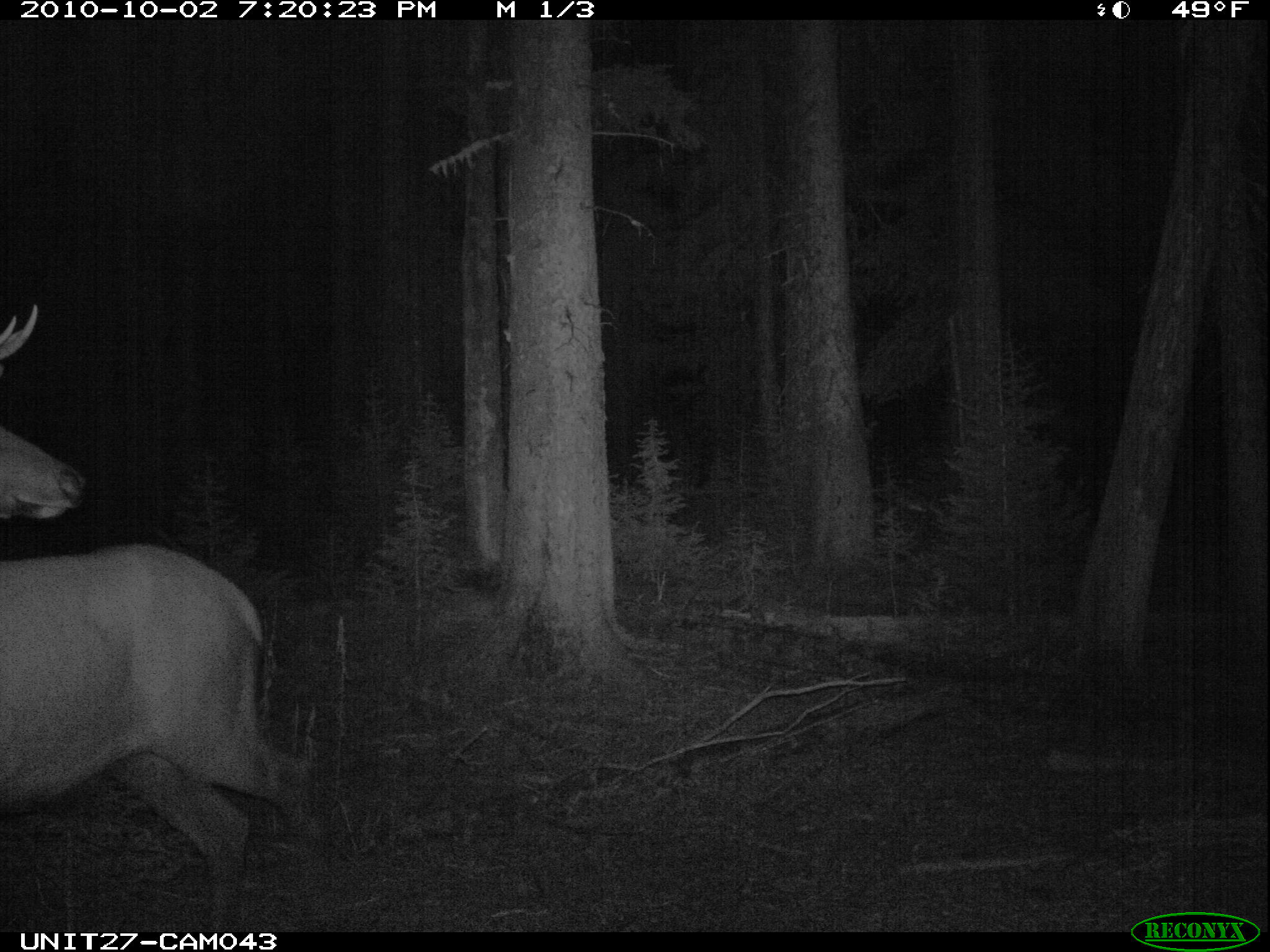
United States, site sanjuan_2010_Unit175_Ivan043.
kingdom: Animalia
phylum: Chordata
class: Mammalia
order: Artiodactyla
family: Cervidae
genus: Cervus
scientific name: Cervus elaphus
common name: red deer